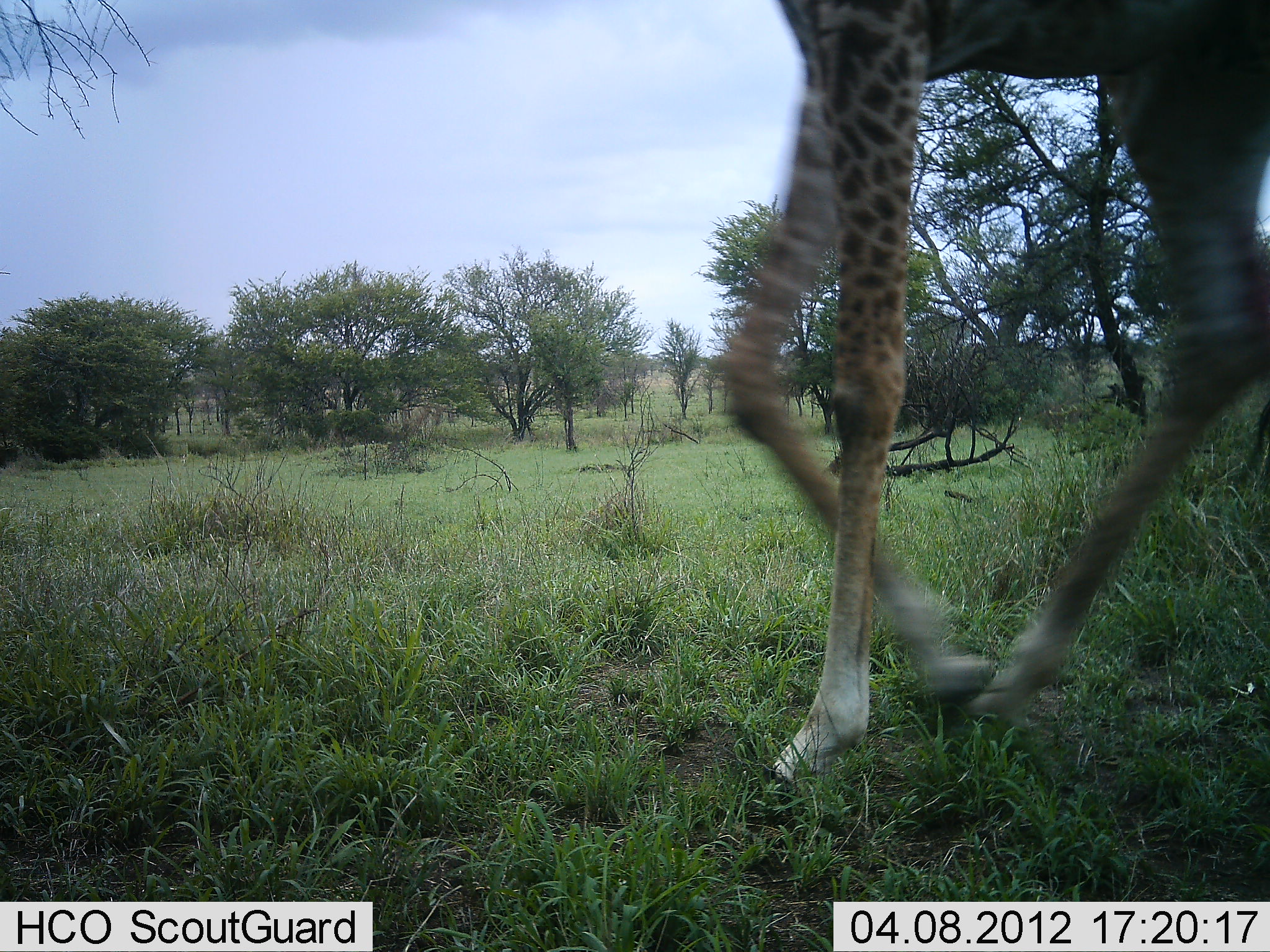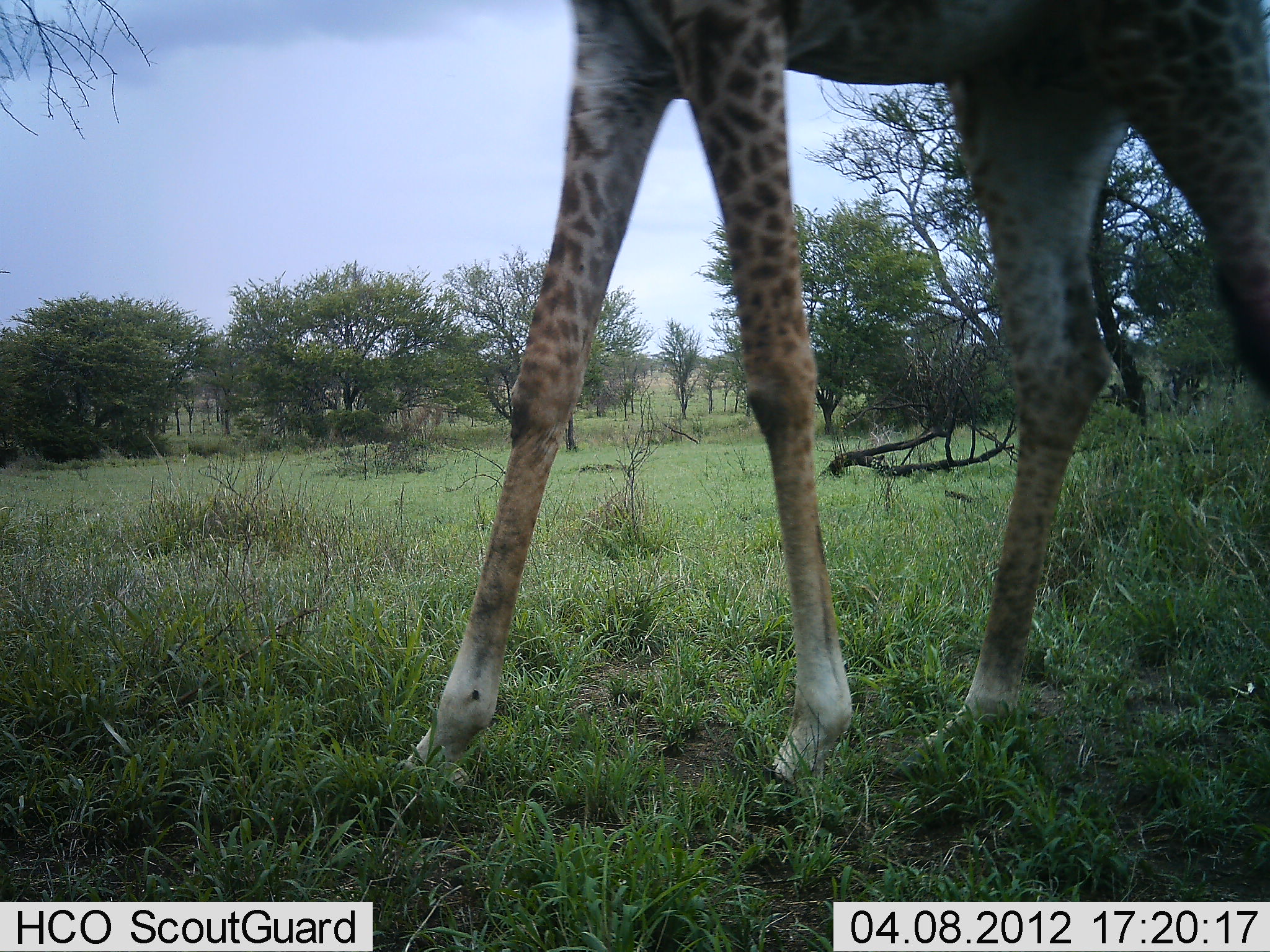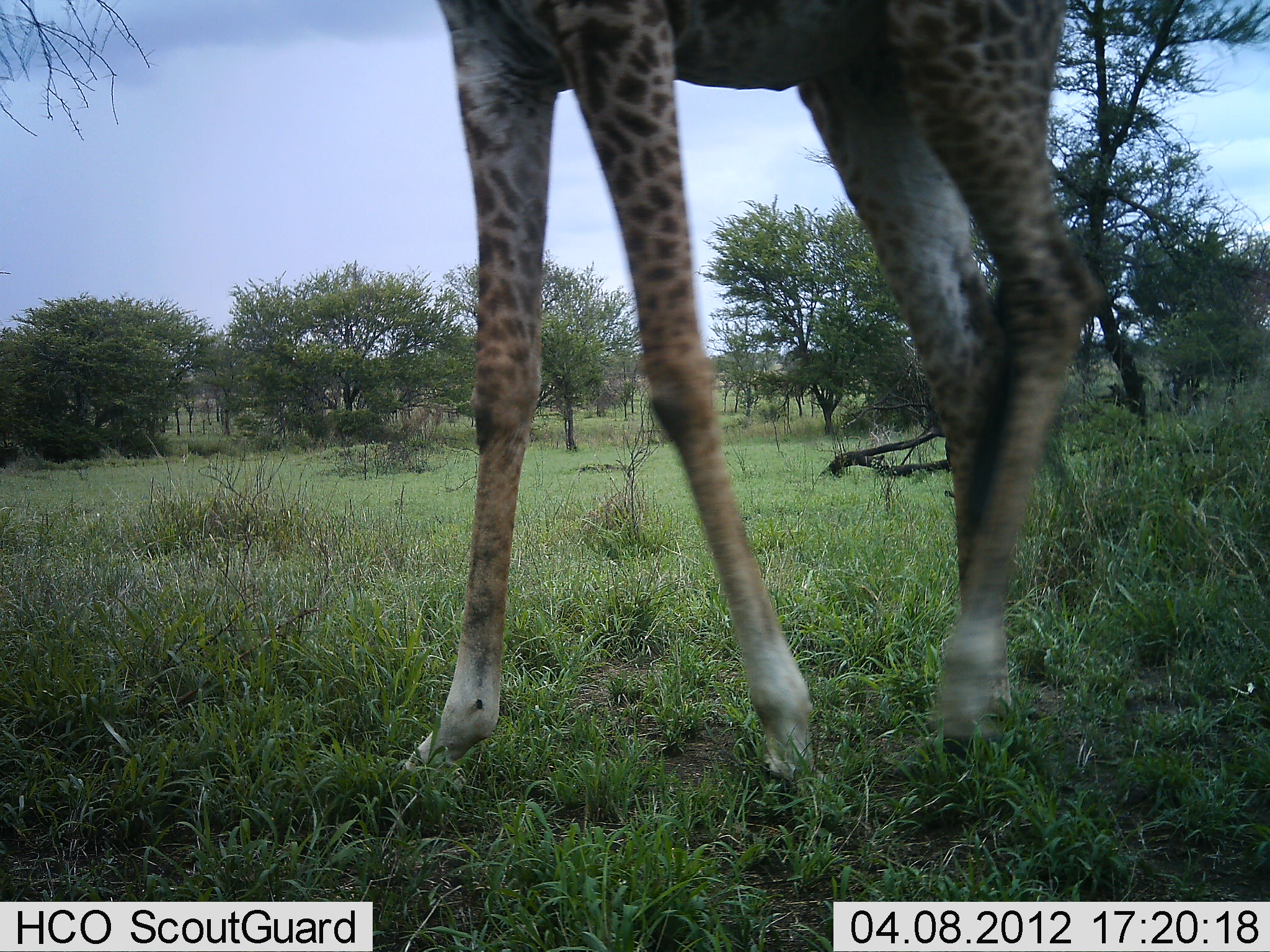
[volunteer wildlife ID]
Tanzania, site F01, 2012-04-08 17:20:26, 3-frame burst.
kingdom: Animalia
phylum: Chordata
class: Mammalia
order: Artiodactyla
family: Giraffidae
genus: Giraffa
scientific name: Giraffa camelopardalis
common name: giraffe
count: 1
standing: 7%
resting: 0%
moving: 93%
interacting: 0%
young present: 0%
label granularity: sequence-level